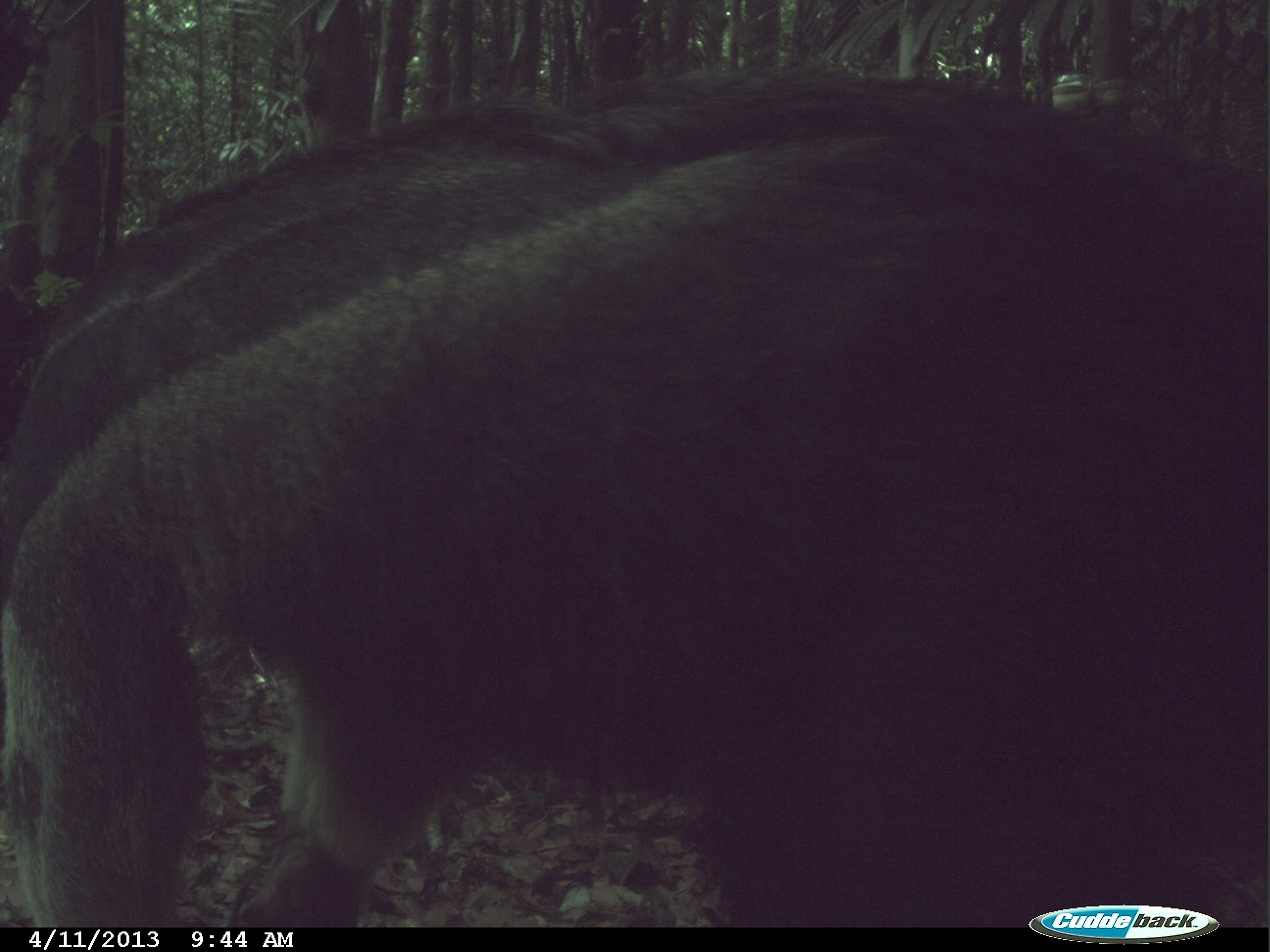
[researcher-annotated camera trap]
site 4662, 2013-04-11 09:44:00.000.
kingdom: Animalia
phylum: Chordata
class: Mammalia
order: Pilosa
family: Myrmecophagidae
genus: Myrmecophaga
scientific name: Myrmecophaga tridactyla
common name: giant anteater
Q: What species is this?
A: Myrmecophaga tridactyla (giant anteater).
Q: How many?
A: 1.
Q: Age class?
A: Adult.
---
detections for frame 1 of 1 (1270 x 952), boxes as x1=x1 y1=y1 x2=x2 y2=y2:
myrmecophaga tridactyla: x1=1 y1=64 x2=1269 y2=926